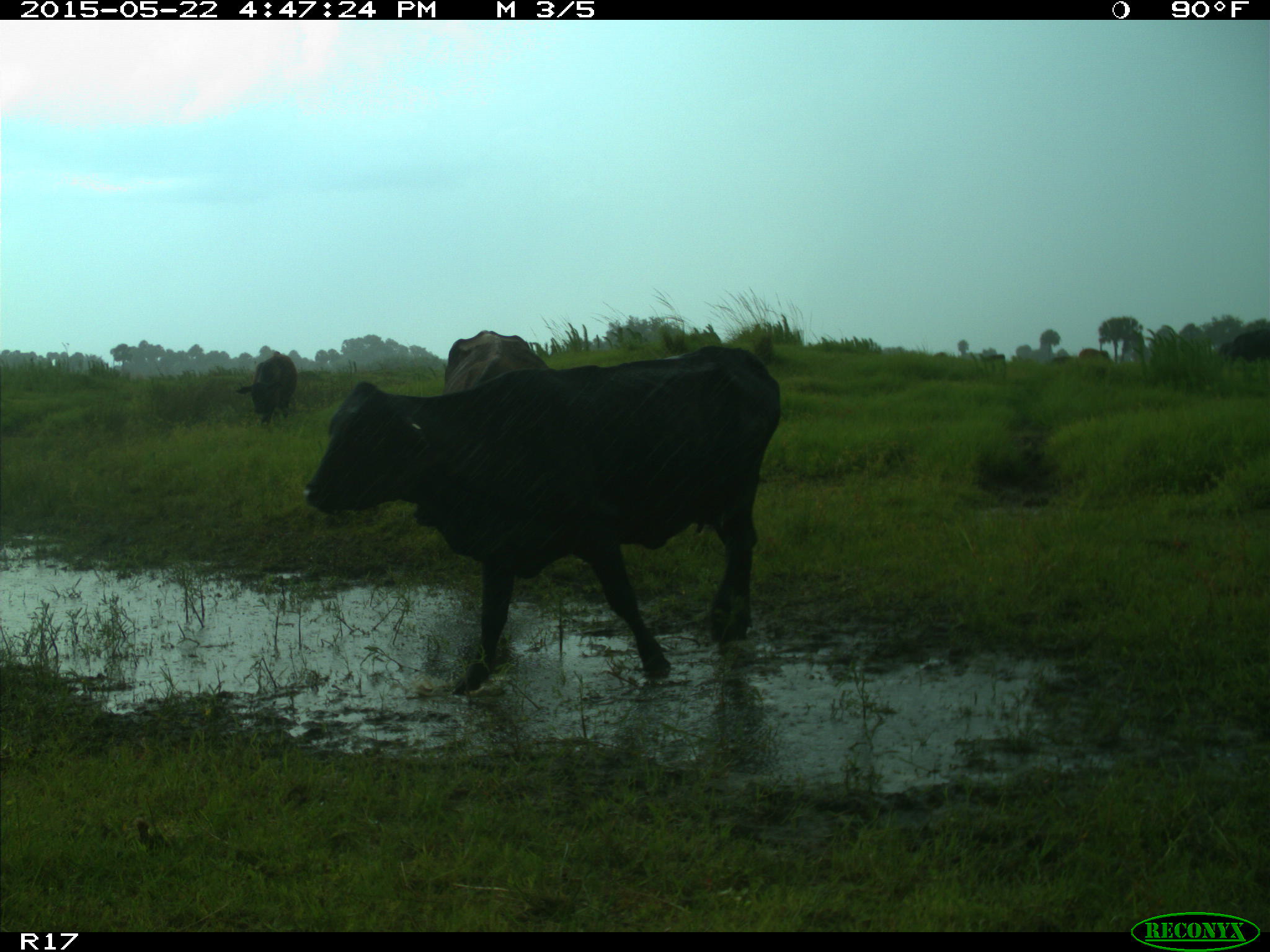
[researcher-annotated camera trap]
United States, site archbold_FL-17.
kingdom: Animalia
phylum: Chordata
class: Mammalia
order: Artiodactyla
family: Bovidae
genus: Bos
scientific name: Bos taurus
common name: domestic cow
Bos taurus (domestic cow).